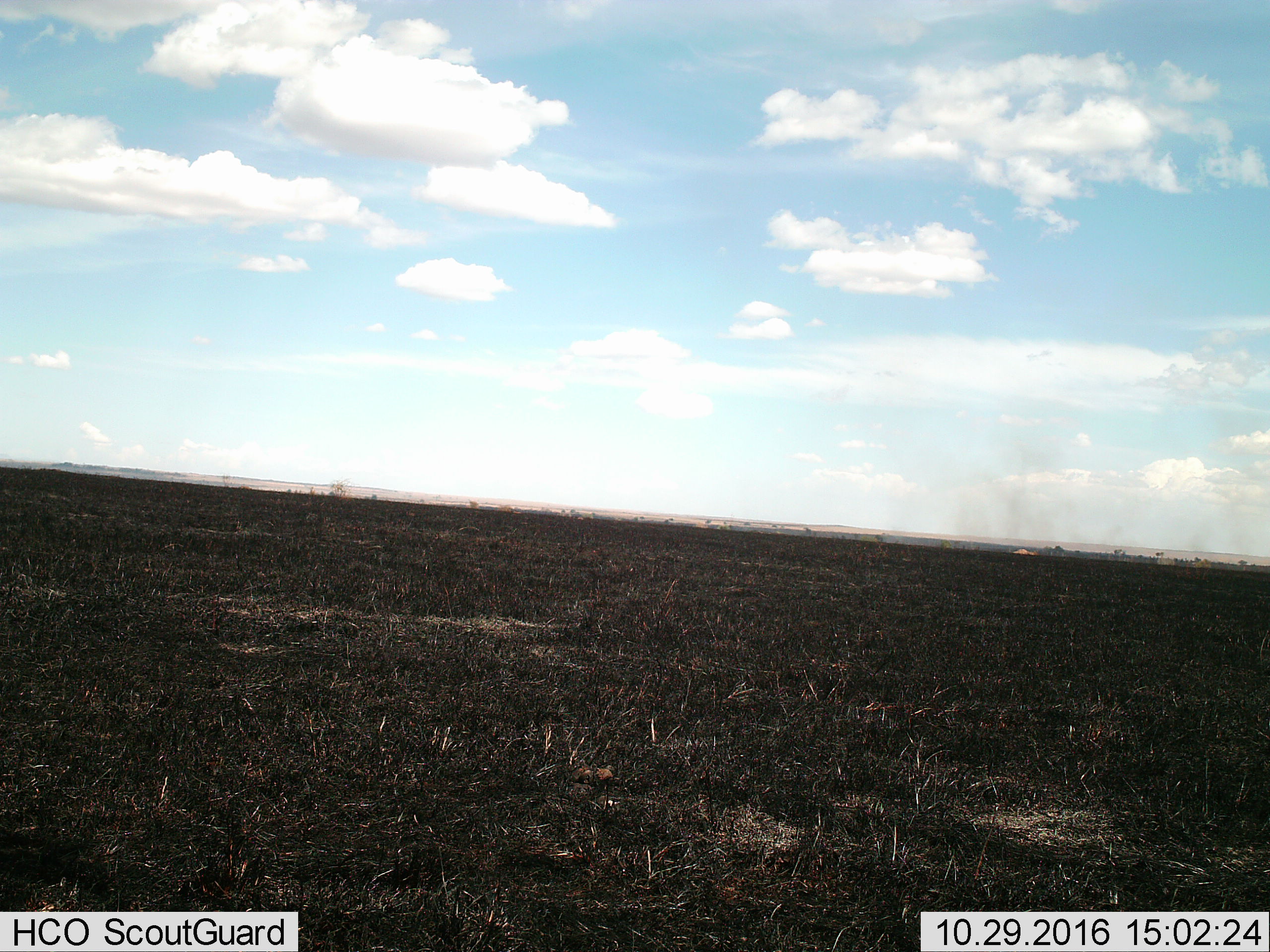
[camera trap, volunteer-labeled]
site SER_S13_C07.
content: unidentified animal